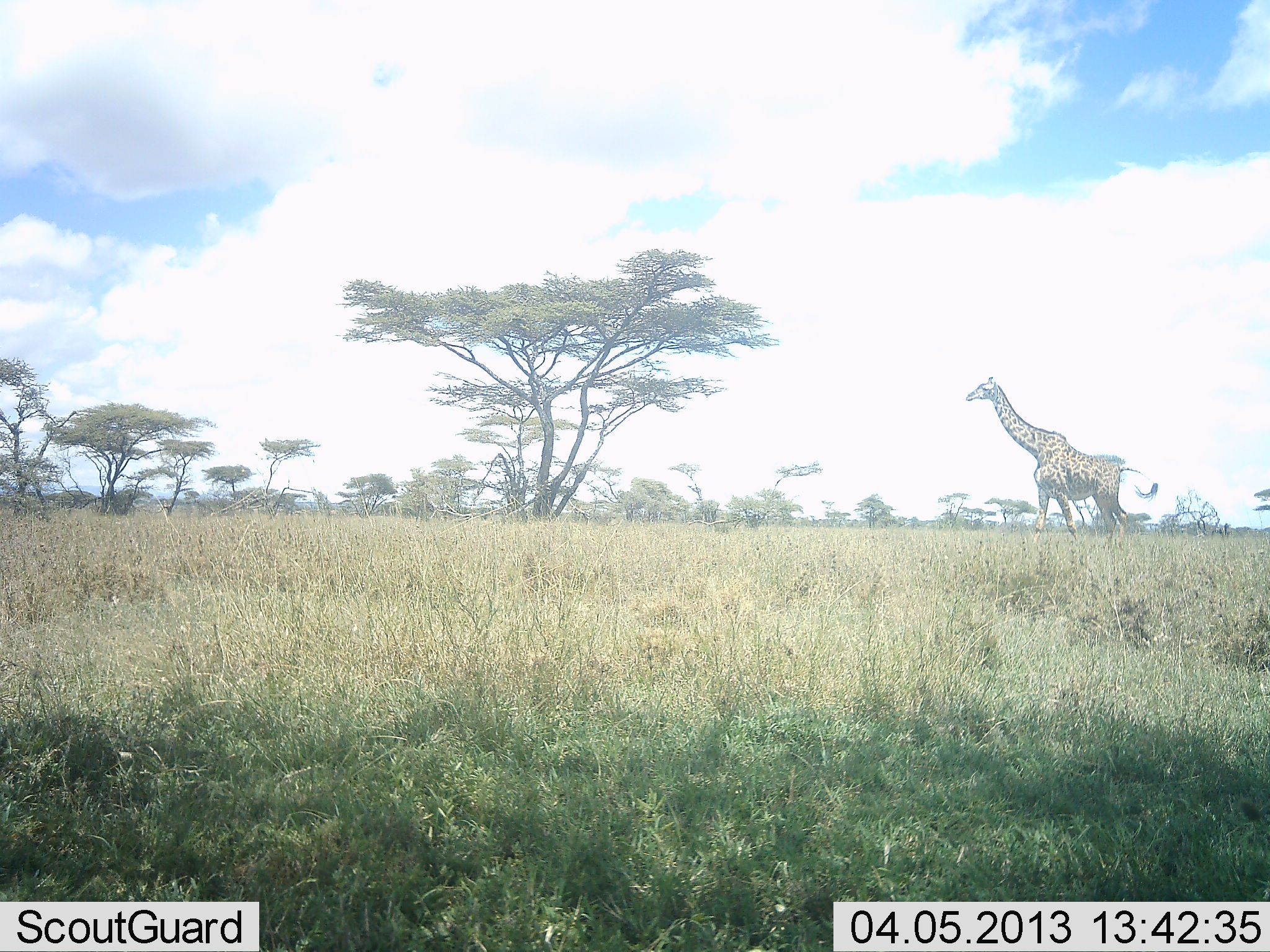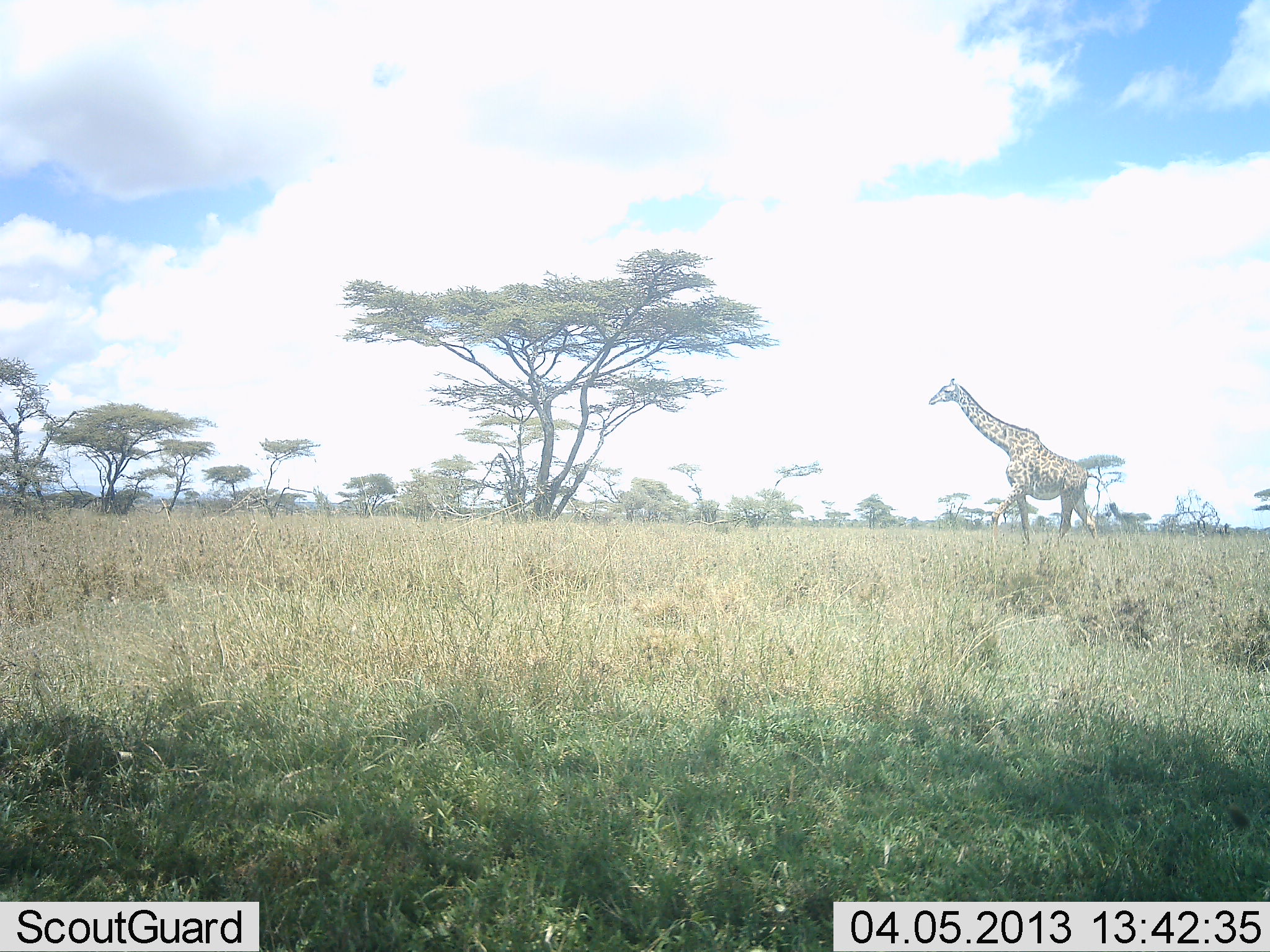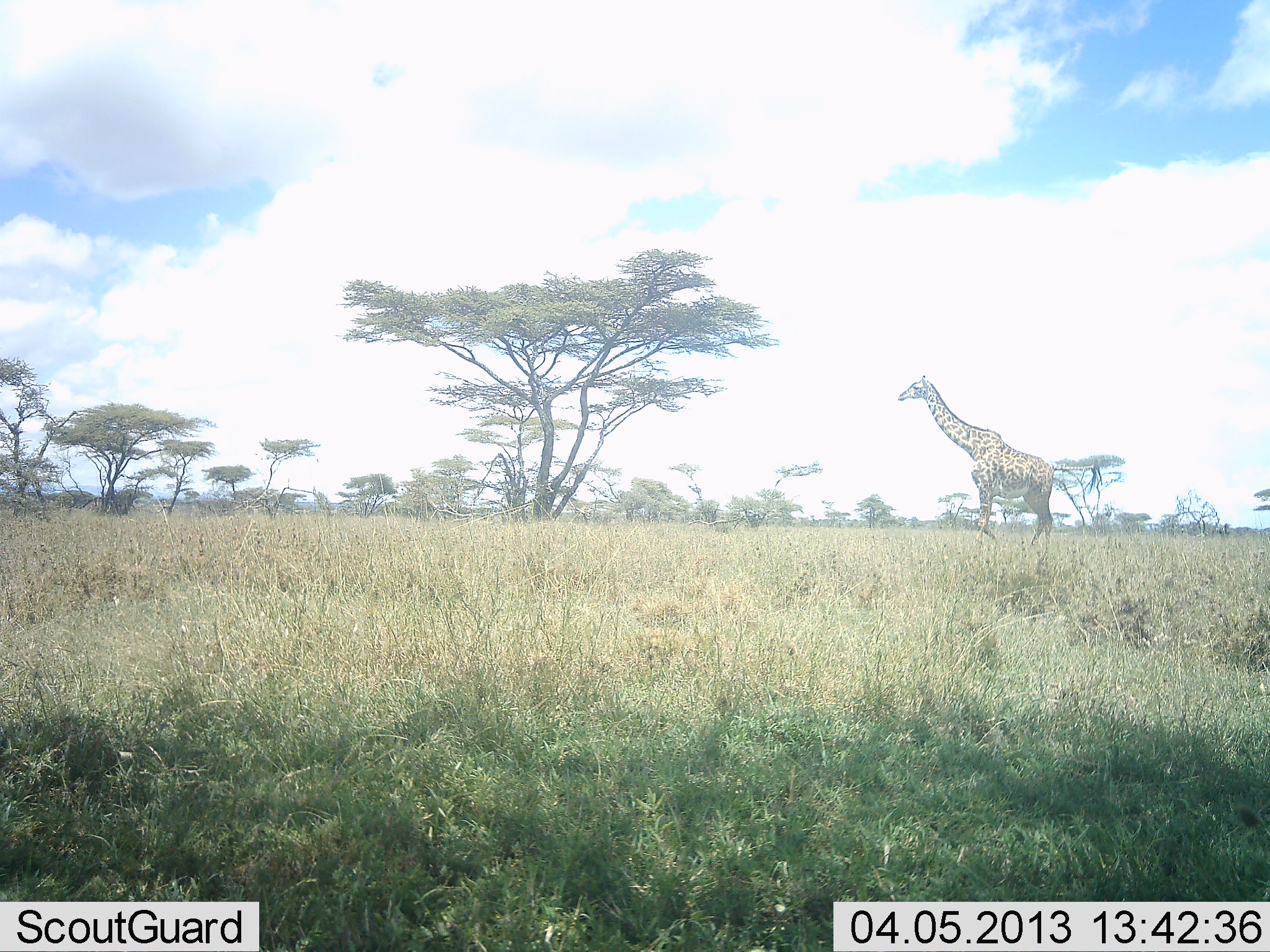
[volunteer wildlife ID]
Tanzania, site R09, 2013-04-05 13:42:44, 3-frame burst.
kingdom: Animalia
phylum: Chordata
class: Mammalia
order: Artiodactyla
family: Giraffidae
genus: Giraffa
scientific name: Giraffa camelopardalis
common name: giraffe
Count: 1.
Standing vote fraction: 0%.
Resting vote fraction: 0%.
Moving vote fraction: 100%.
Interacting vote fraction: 0%.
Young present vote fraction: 0%.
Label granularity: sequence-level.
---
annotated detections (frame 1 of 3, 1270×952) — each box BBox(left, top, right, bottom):
animal: BBox(965, 377, 1158, 550)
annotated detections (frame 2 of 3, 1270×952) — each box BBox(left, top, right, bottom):
animal: BBox(925, 377, 1103, 547)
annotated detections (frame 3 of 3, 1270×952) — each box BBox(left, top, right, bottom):
animal: BBox(896, 372, 1104, 551)